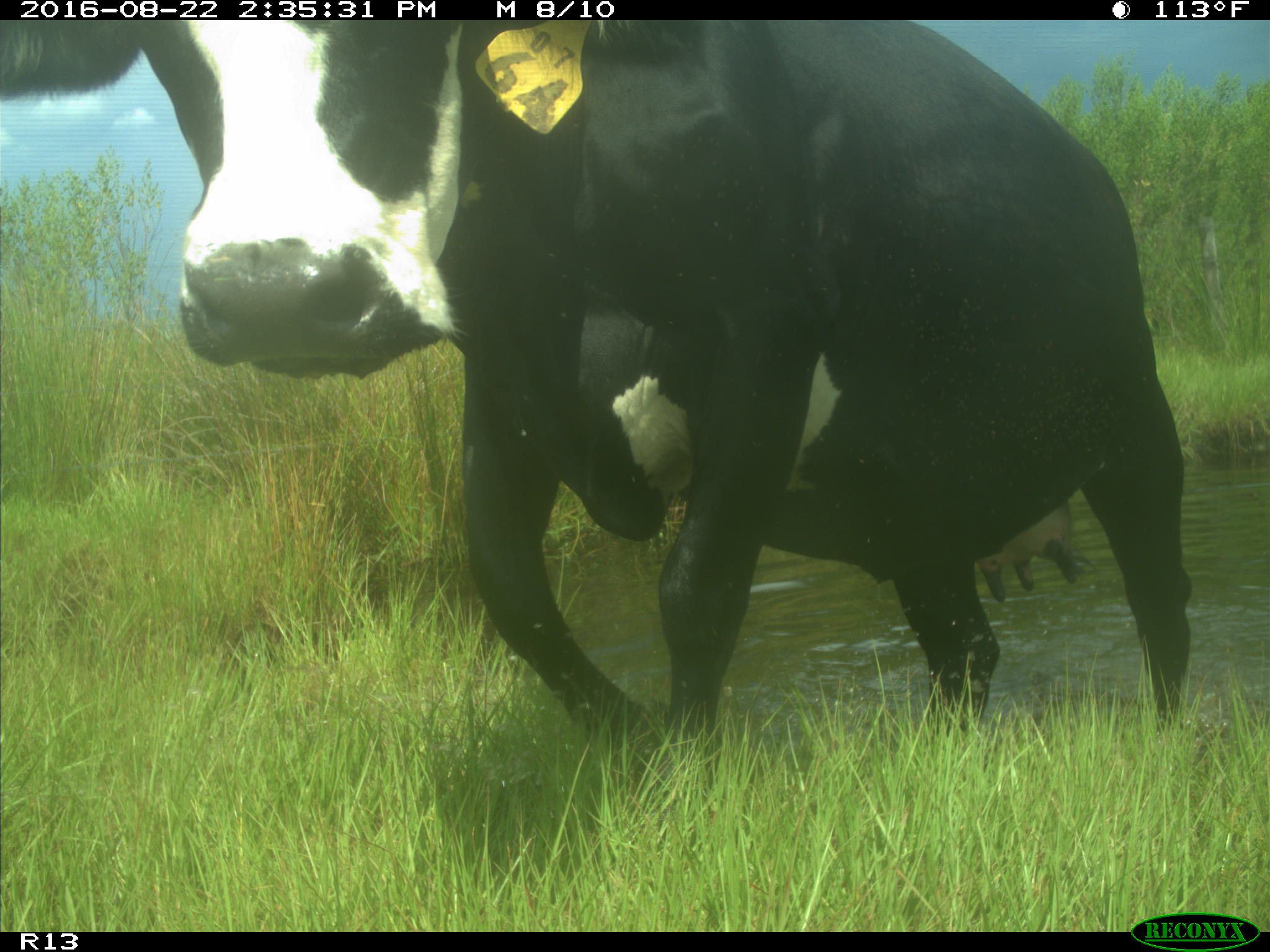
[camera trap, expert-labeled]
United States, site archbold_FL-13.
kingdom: Animalia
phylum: Chordata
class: Mammalia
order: Artiodactyla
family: Bovidae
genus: Bos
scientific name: Bos taurus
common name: domestic cow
Bos taurus (domestic cow).